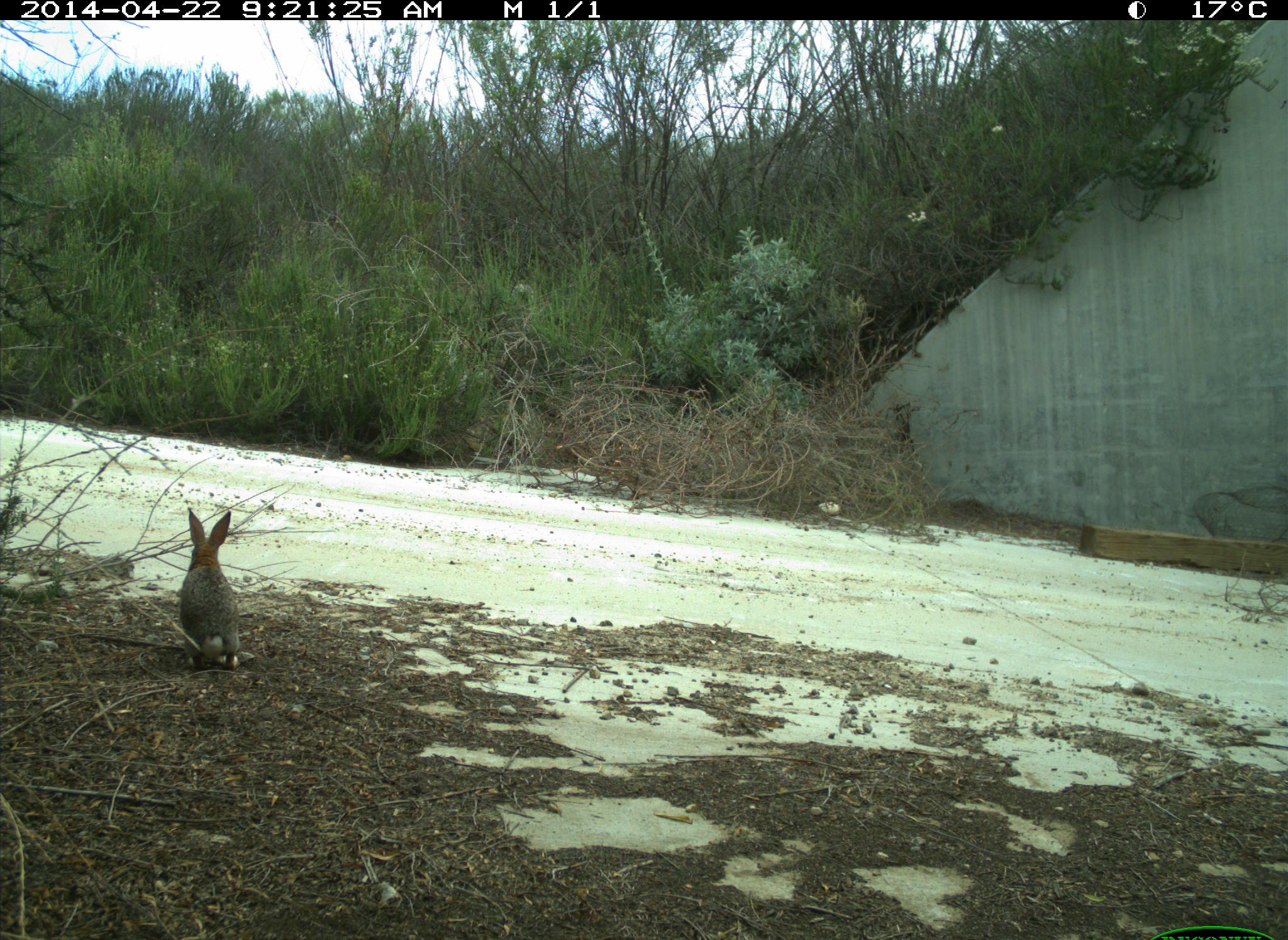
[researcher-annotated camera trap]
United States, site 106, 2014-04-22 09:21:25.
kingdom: Animalia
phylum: Chordata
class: Mammalia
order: Lagomorpha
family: Leporidae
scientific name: Leporidae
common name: rabbits and hares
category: rabbit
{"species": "rabbit (rabbits and hares) (Leporidae)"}